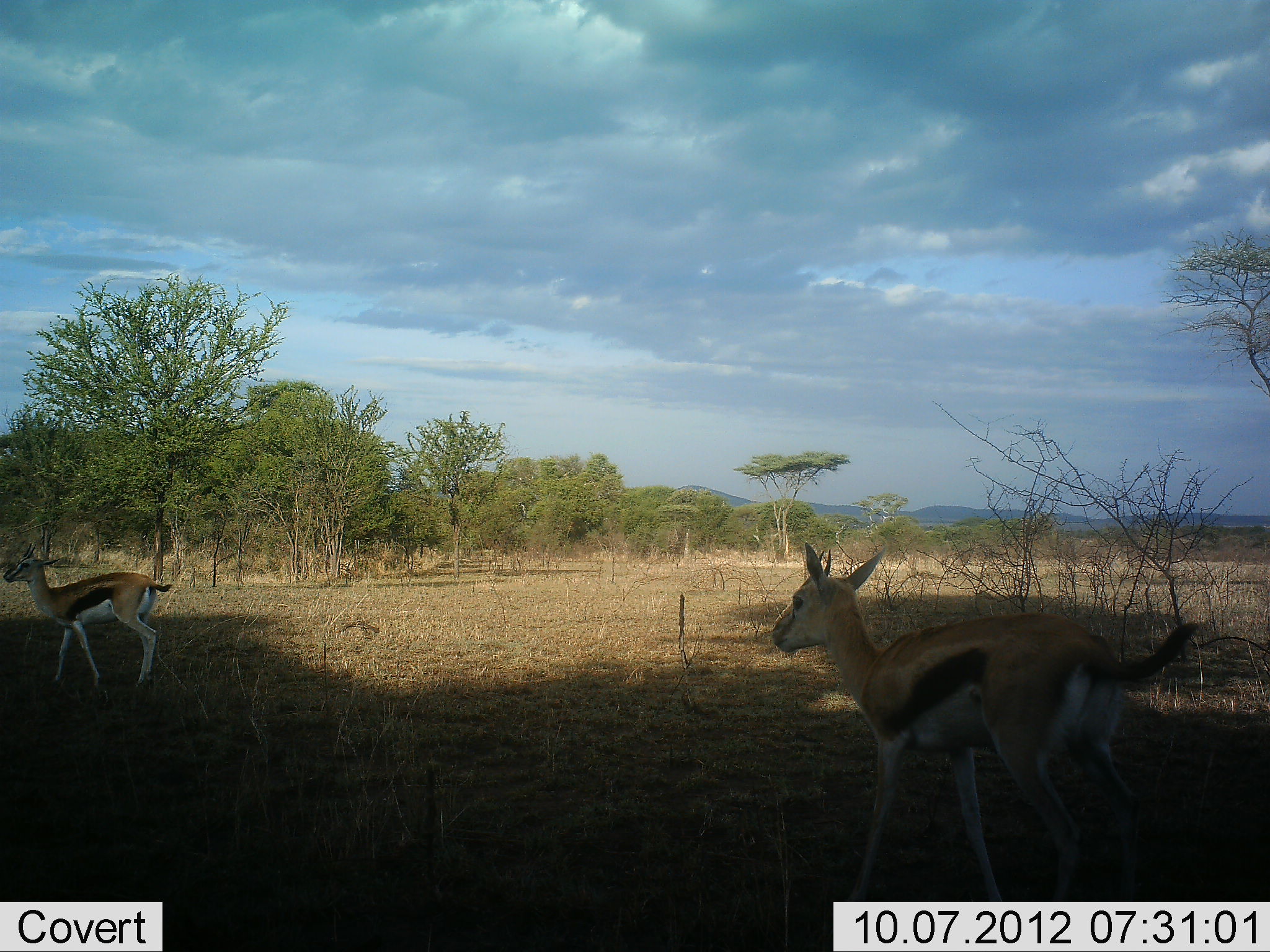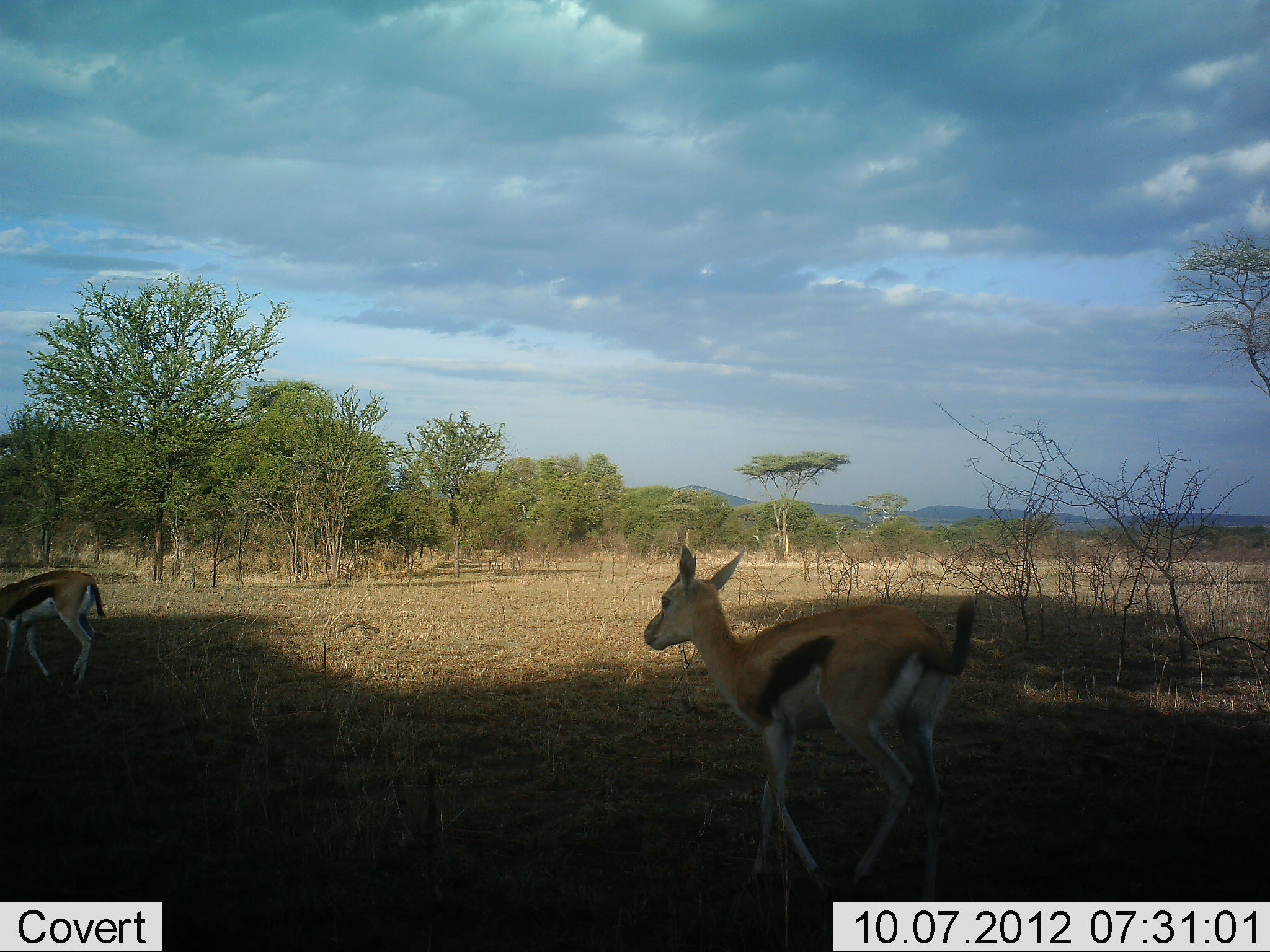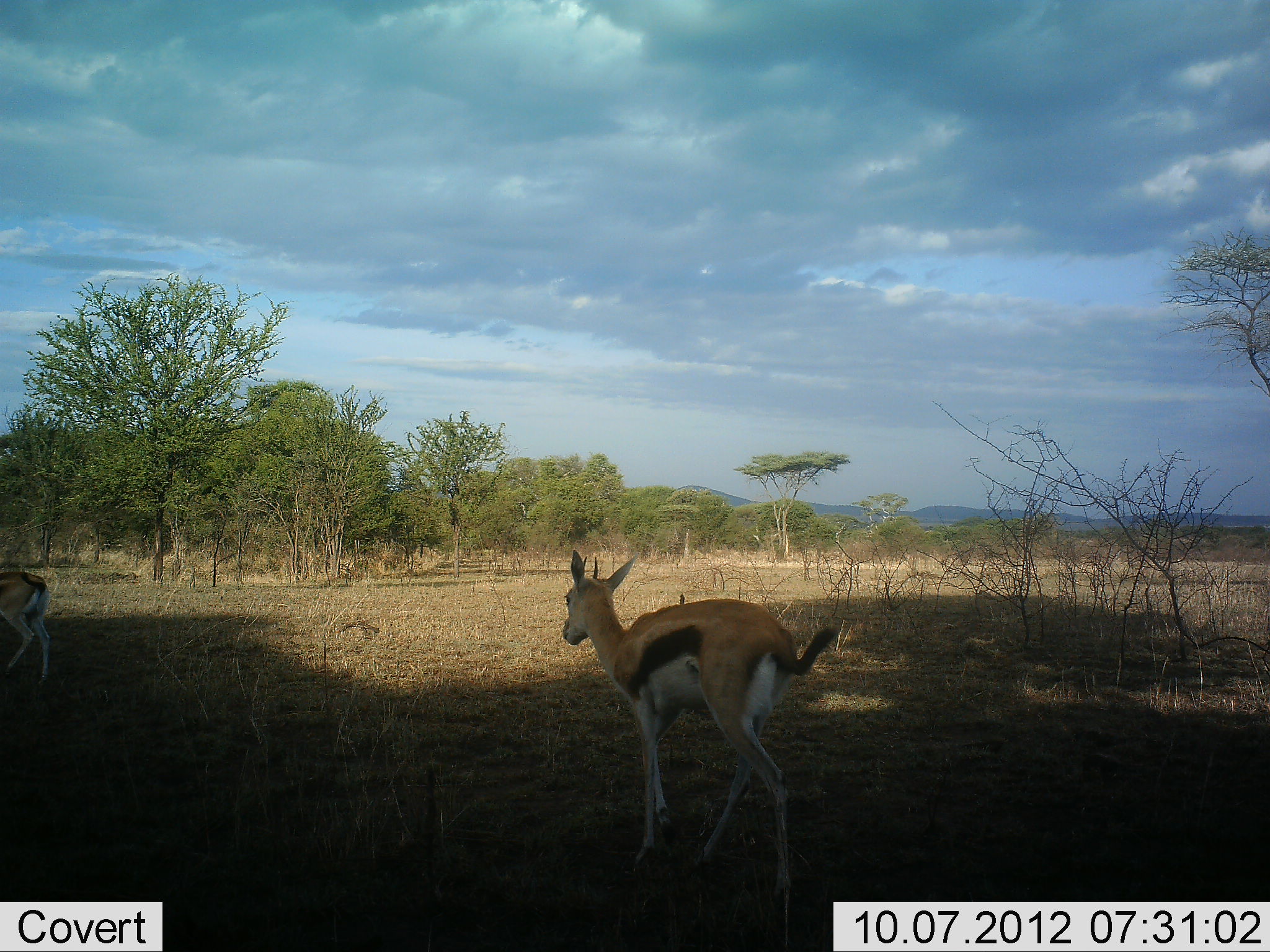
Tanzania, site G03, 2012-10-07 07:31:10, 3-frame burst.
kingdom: Animalia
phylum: Chordata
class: Mammalia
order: Artiodactyla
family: Bovidae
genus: Eudorcas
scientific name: Eudorcas thomsonii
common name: thomson's gazelle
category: gazellethomsons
Gazellethomsons (thomson's gazelle) (Eudorcas thomsonii), count 2. Behavior (volunteer vote fractions): standing 20%, resting 0%, moving 90%, interacting 0%. Young present (vote fraction): 0%. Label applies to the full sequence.